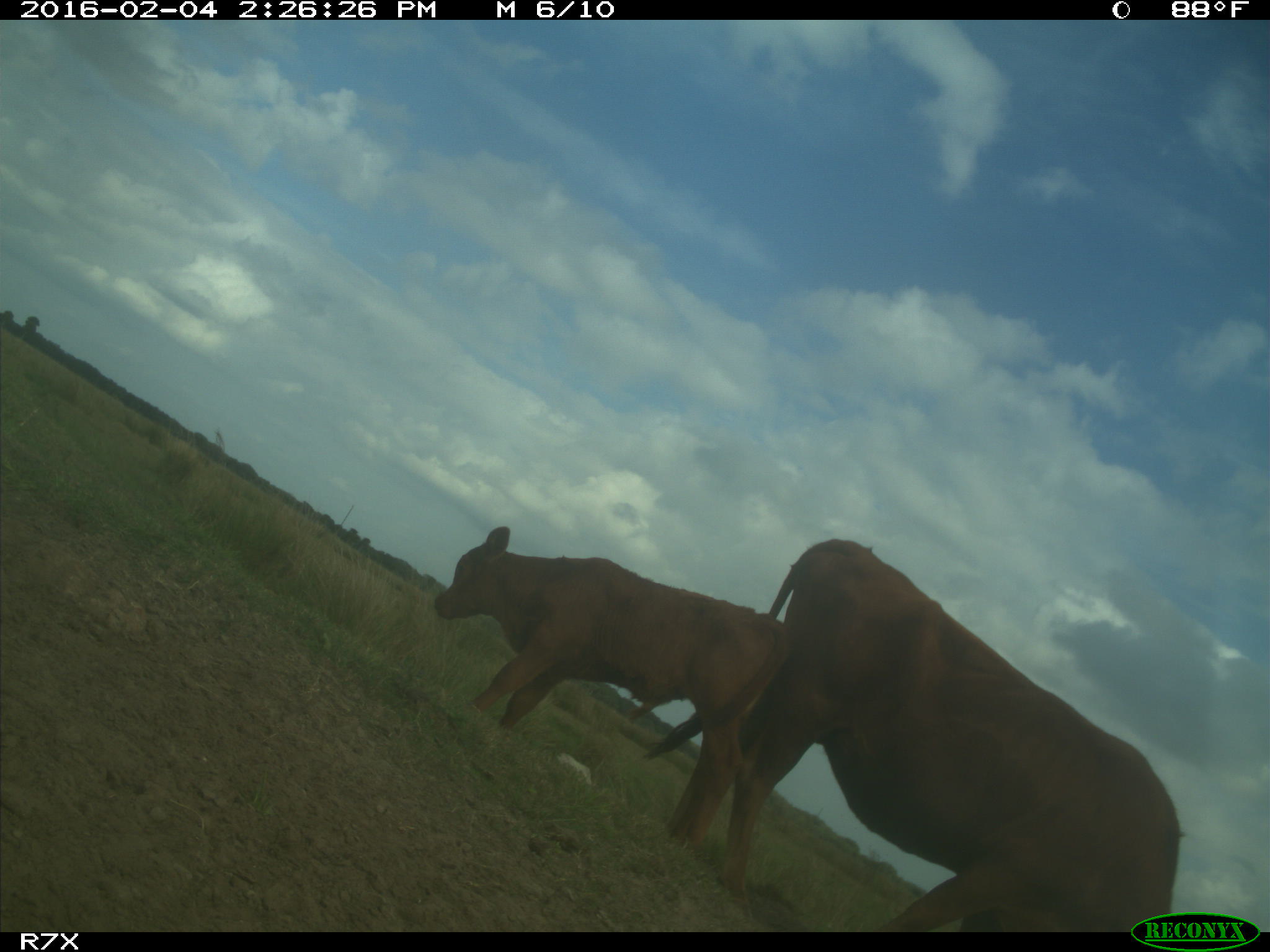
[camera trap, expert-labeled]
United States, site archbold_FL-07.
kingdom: Animalia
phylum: Chordata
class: Mammalia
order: Artiodactyla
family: Bovidae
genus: Bos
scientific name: Bos taurus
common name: domestic cow